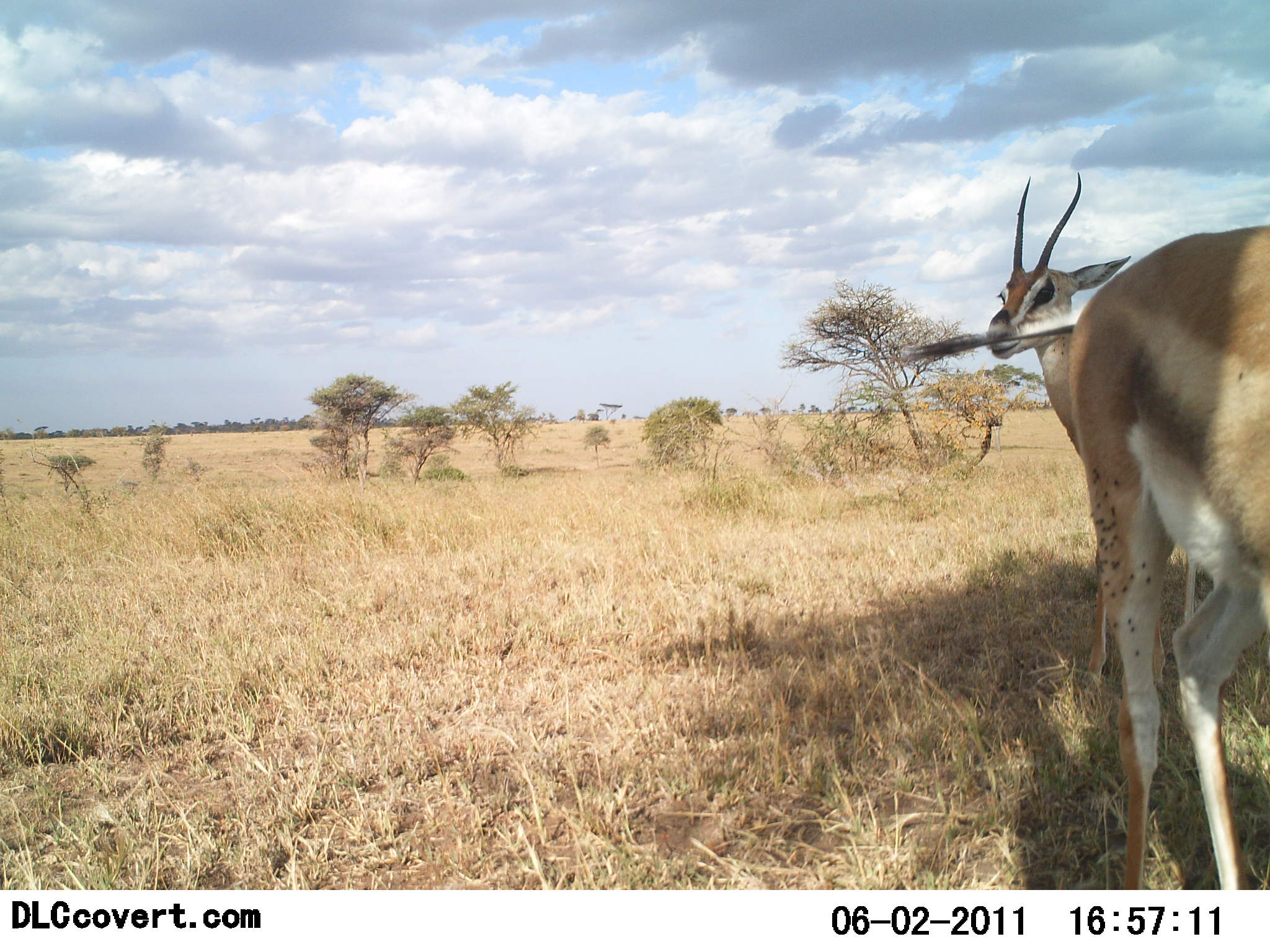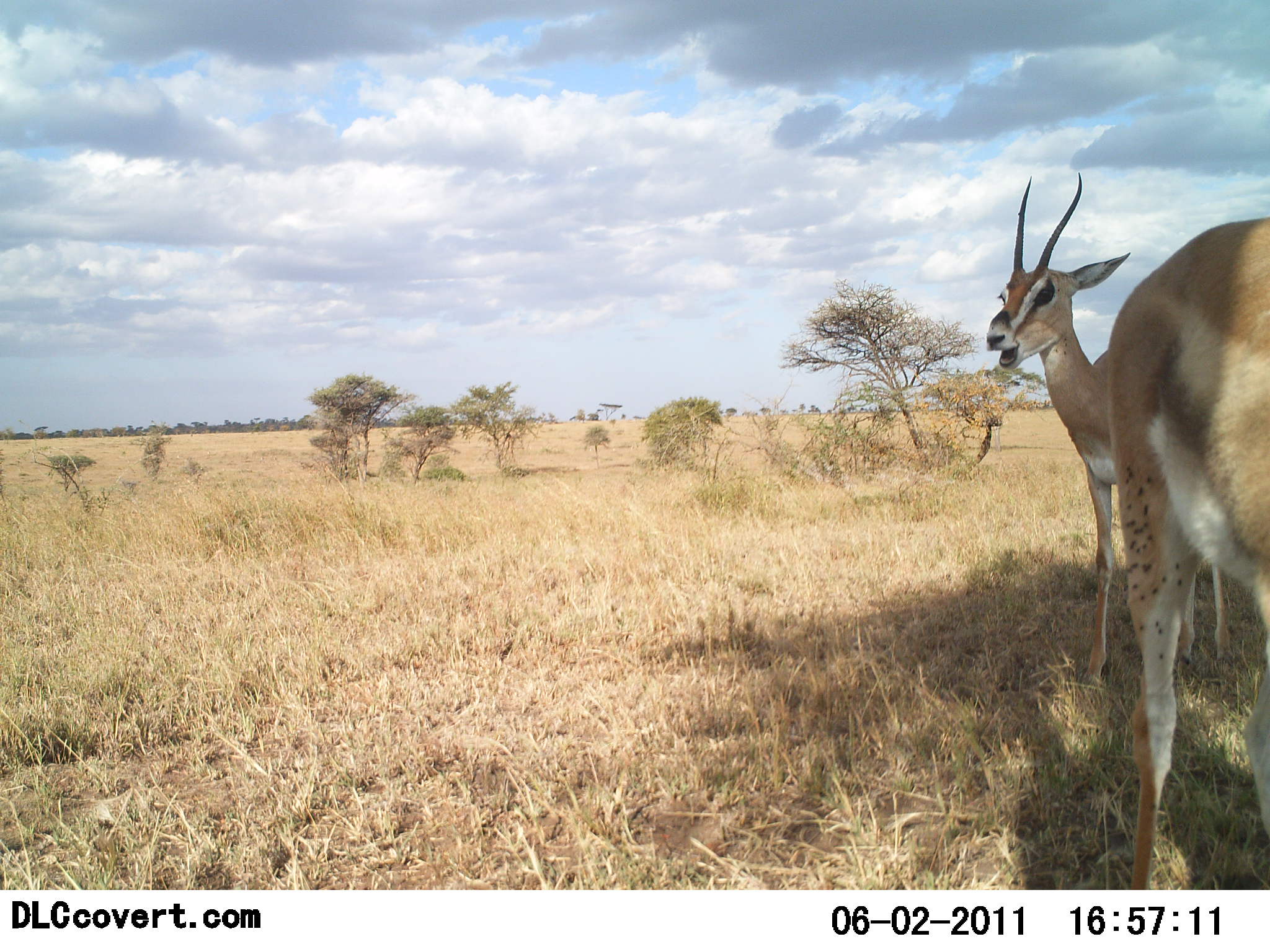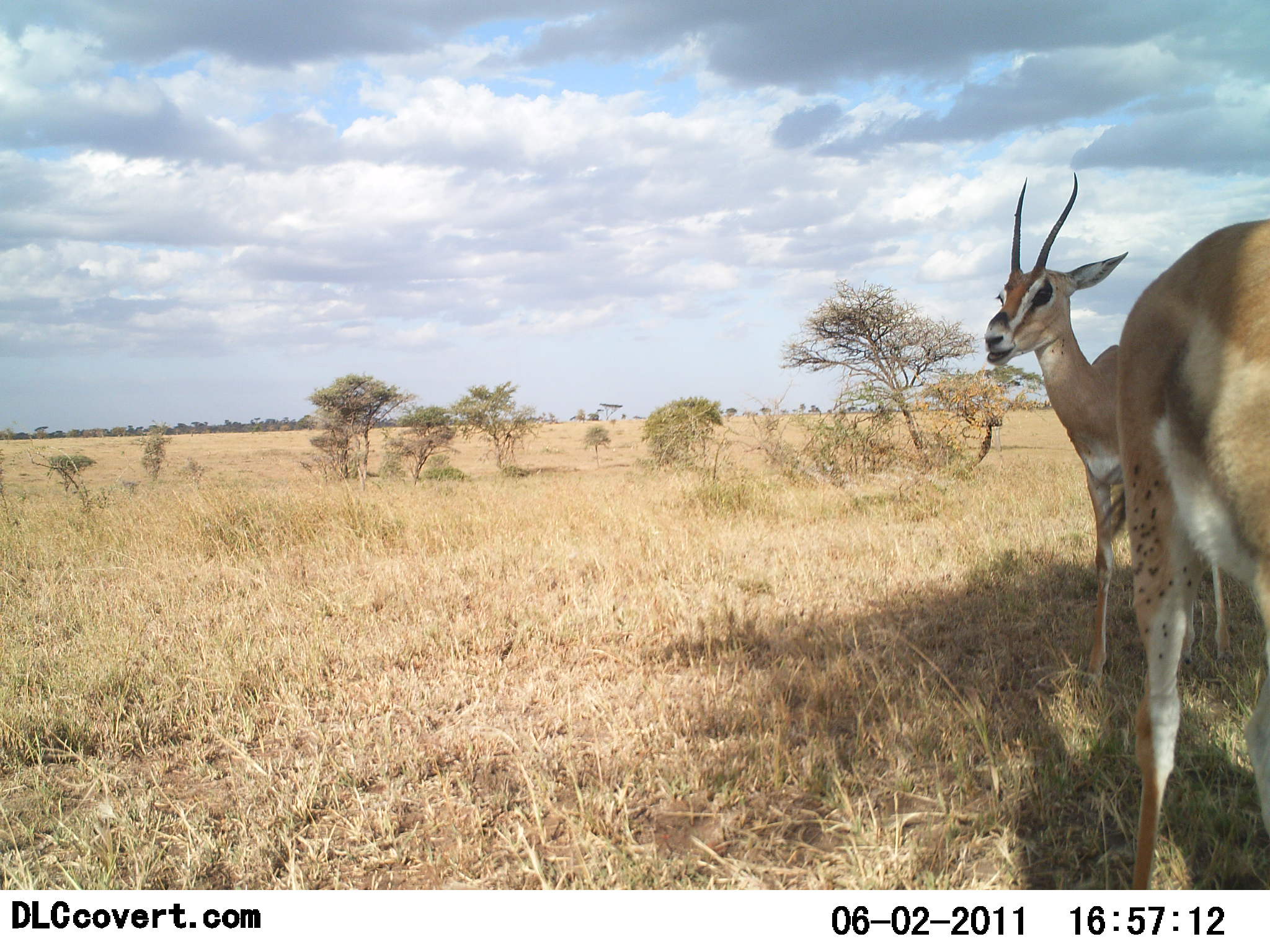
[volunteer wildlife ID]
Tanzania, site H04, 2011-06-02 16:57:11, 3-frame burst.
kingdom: Animalia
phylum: Chordata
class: Mammalia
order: Artiodactyla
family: Bovidae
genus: Nanger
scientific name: Nanger granti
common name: grant's gazelle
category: gazellegrants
Gazellegrants (grant's gazelle) (Nanger granti), count 2. Behavior (volunteer vote fractions): standing 100%, resting 0%, moving 0%, interacting 0%. Young present (vote fraction): 0%. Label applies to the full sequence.